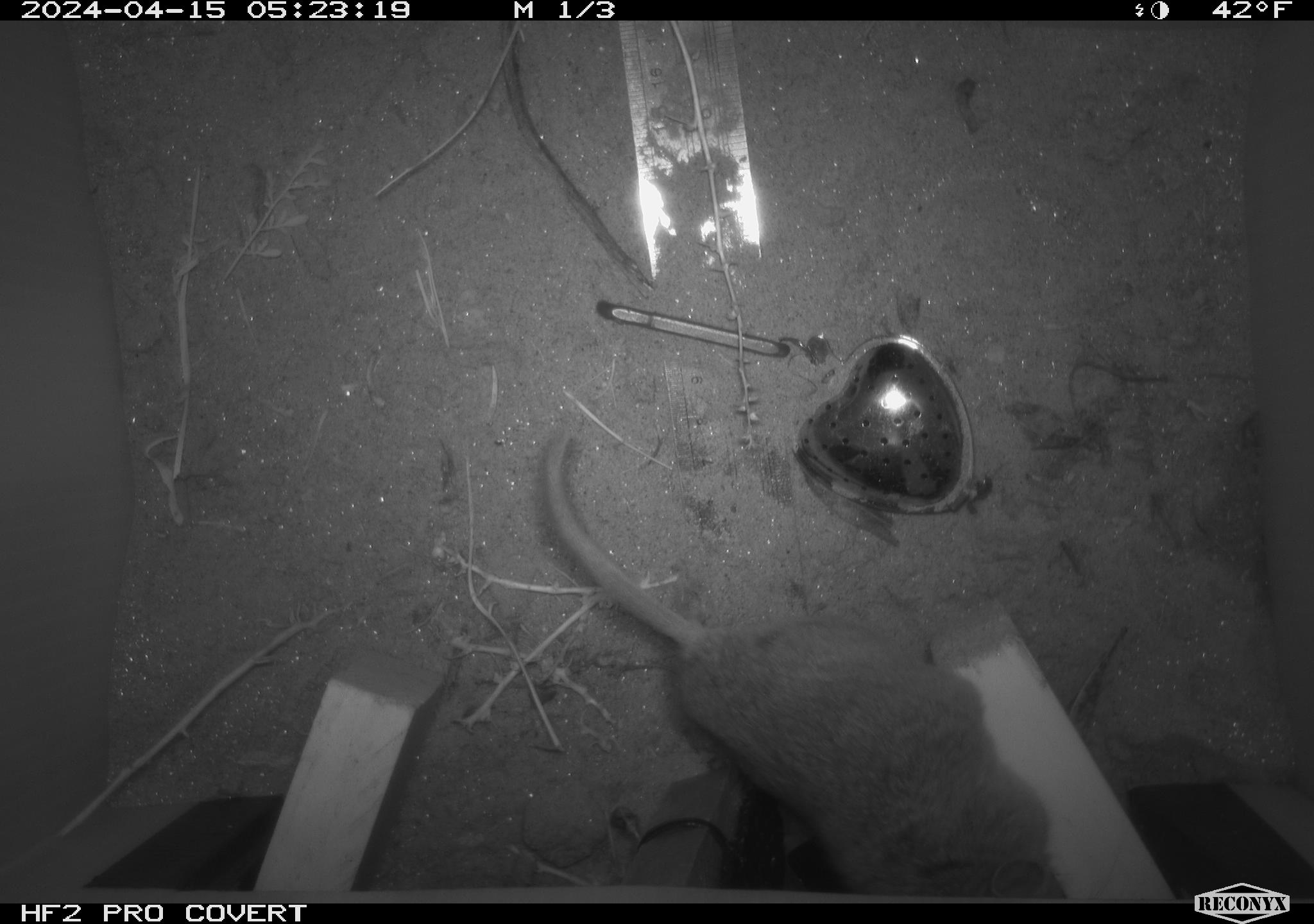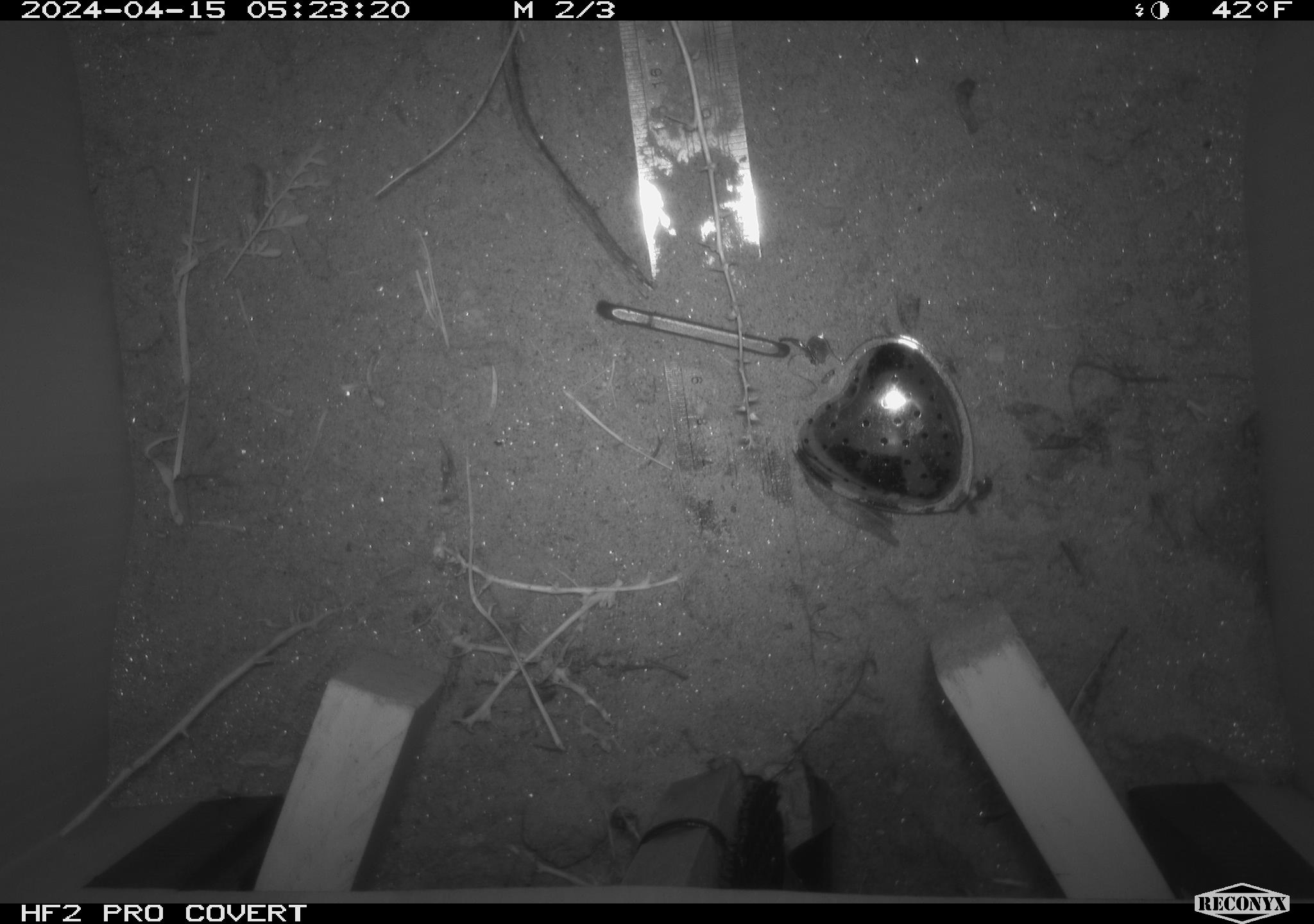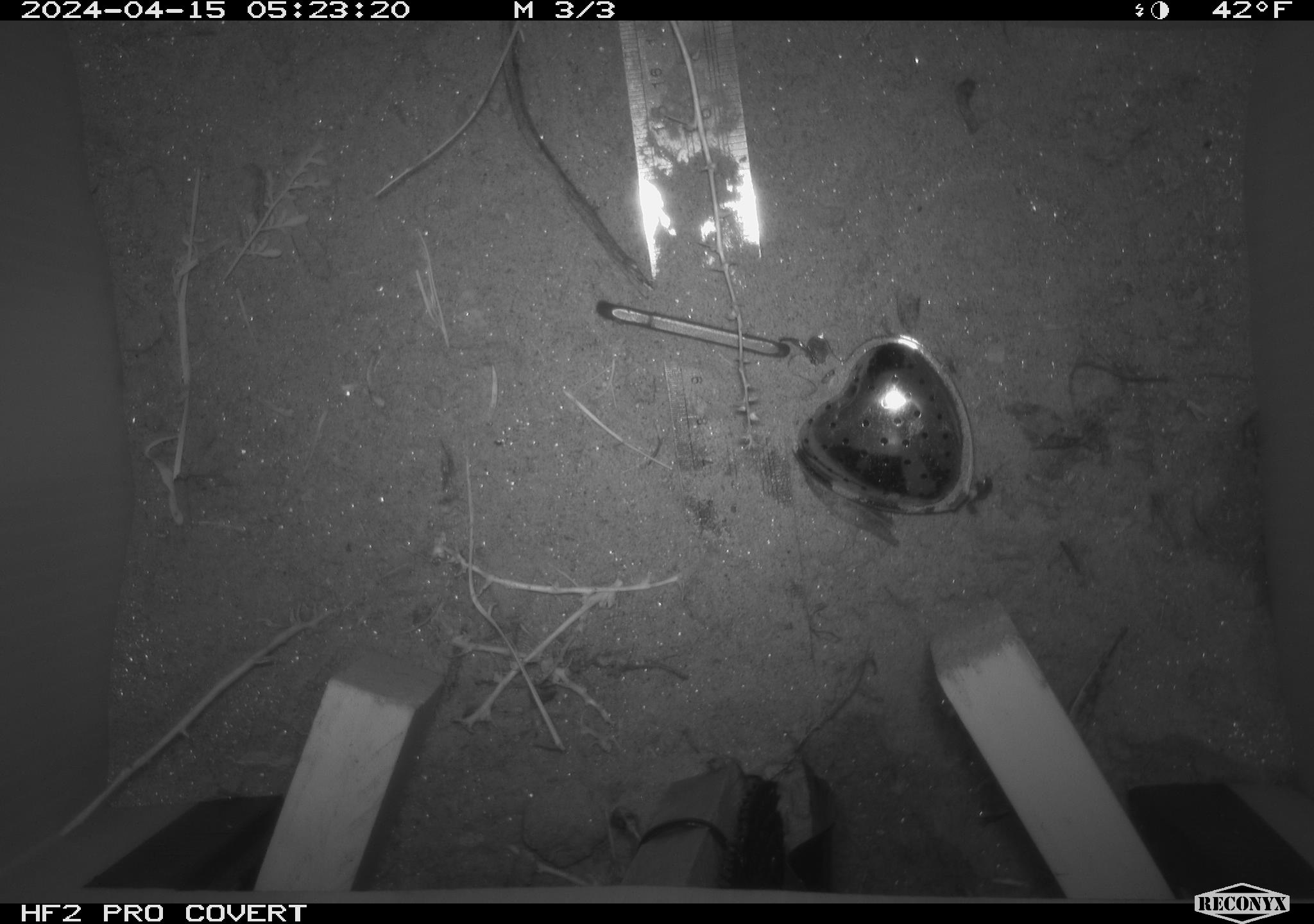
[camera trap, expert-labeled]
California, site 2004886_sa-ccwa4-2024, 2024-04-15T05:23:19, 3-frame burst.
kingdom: Animalia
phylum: Chordata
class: Mammalia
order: Rodentia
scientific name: Rodentia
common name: woodrat or rat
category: woodrat or rat species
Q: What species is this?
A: Woodrat or rat species (woodrat or rat) (Rodentia).